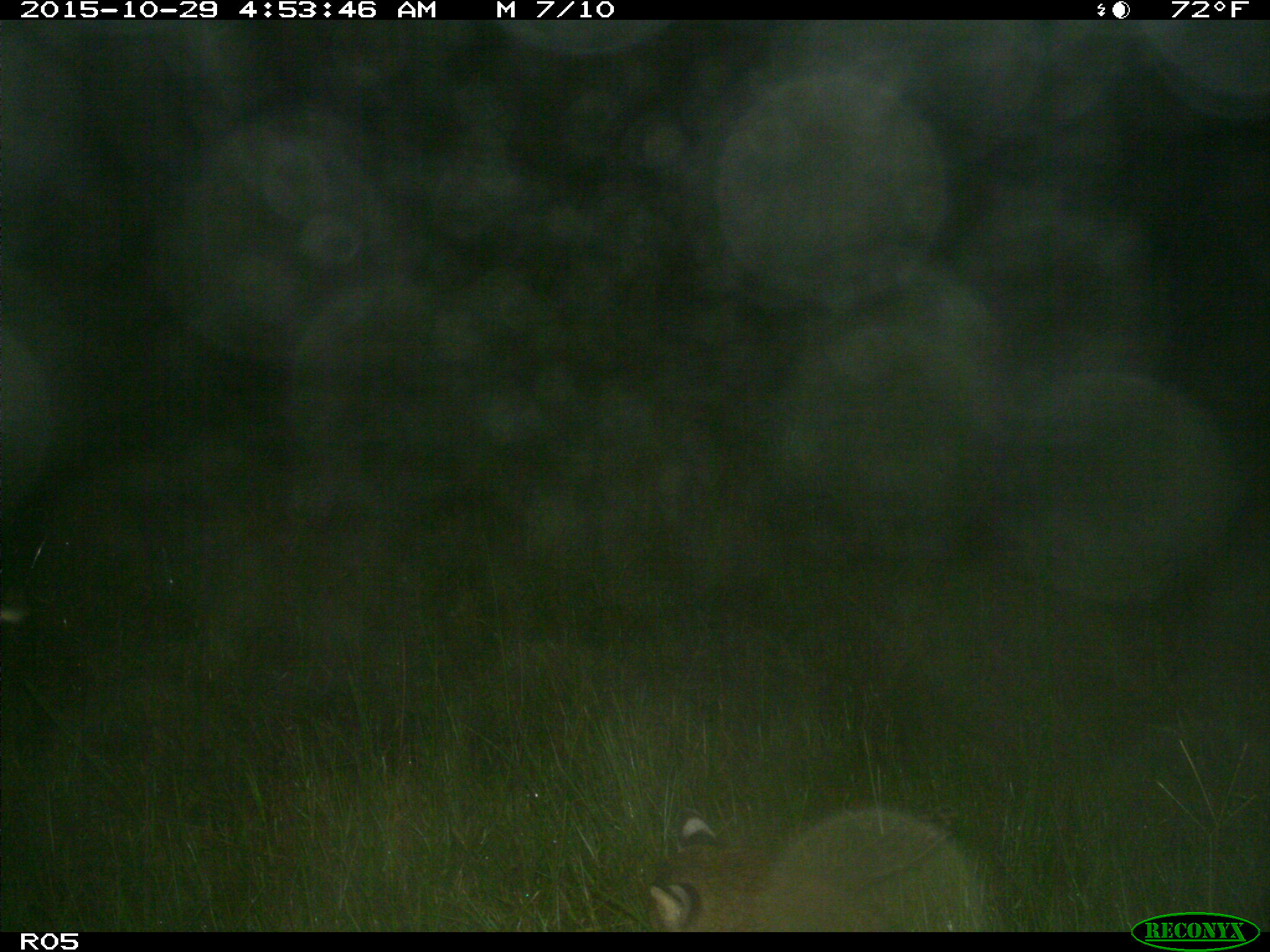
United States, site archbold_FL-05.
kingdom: Animalia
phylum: Chordata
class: Mammalia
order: Carnivora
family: Felidae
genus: Lynx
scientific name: Lynx rufus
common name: bobcat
Lynx rufus (bobcat).